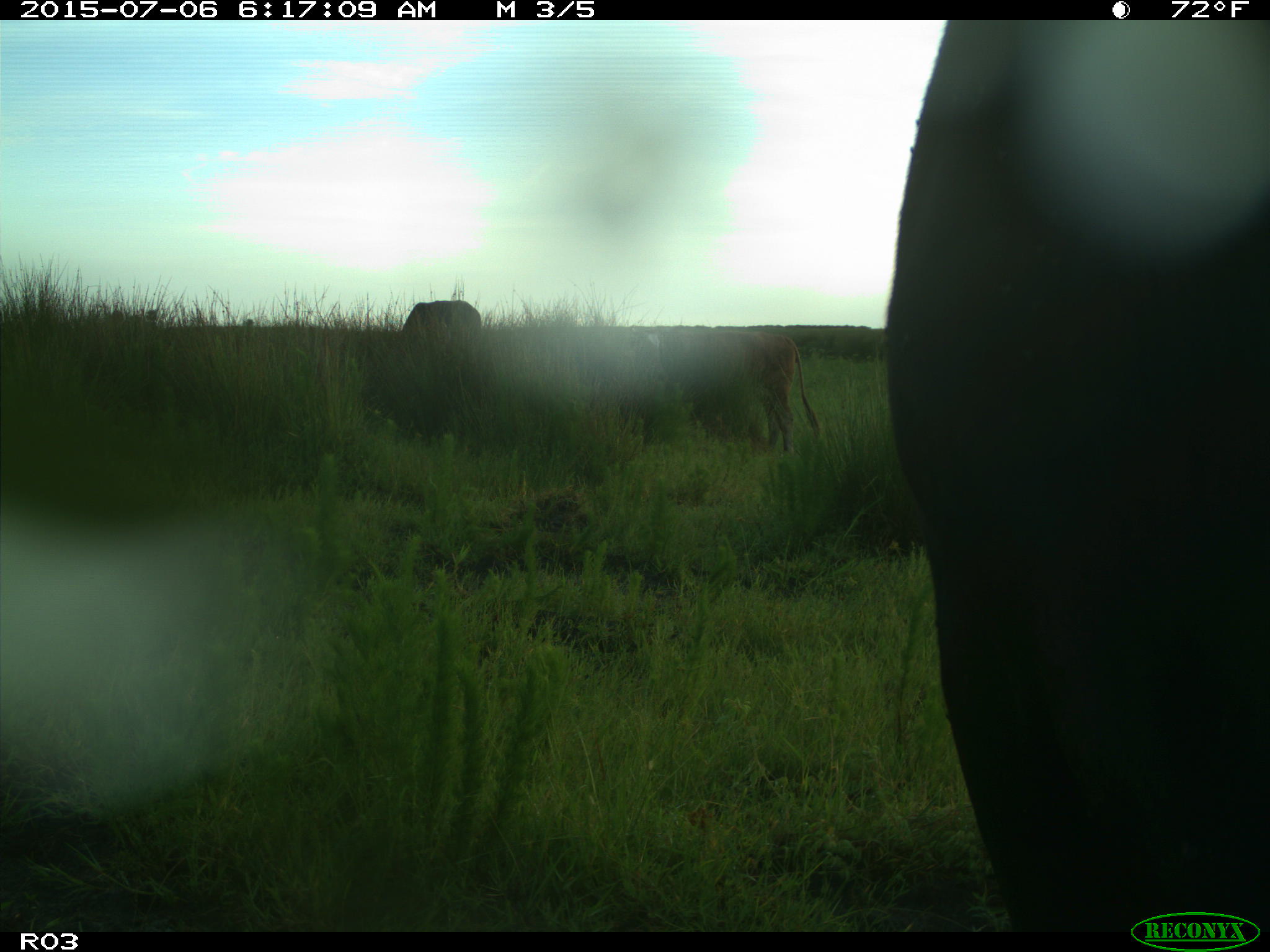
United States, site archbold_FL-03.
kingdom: Animalia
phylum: Chordata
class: Mammalia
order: Artiodactyla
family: Bovidae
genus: Bos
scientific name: Bos taurus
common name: domestic cow